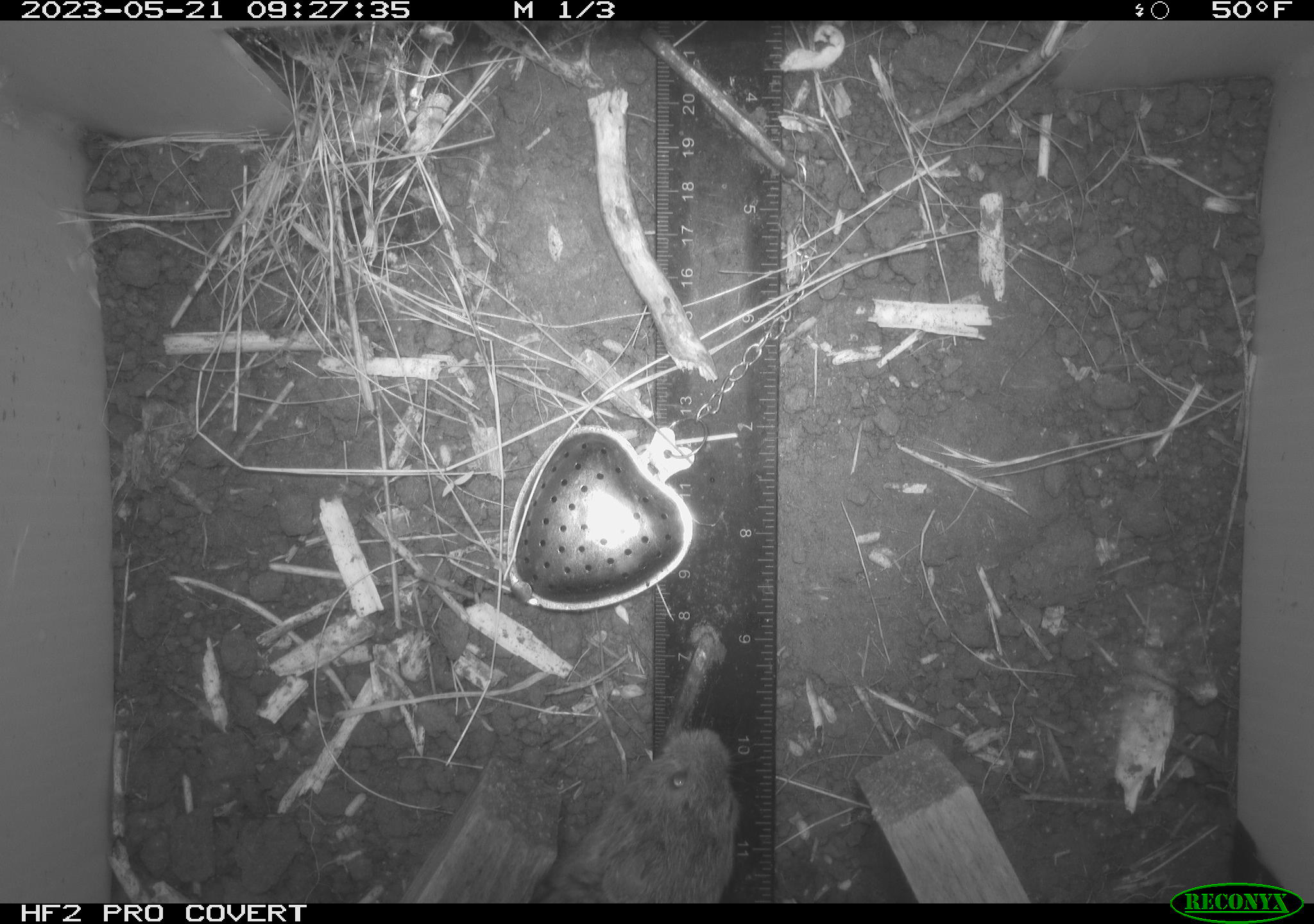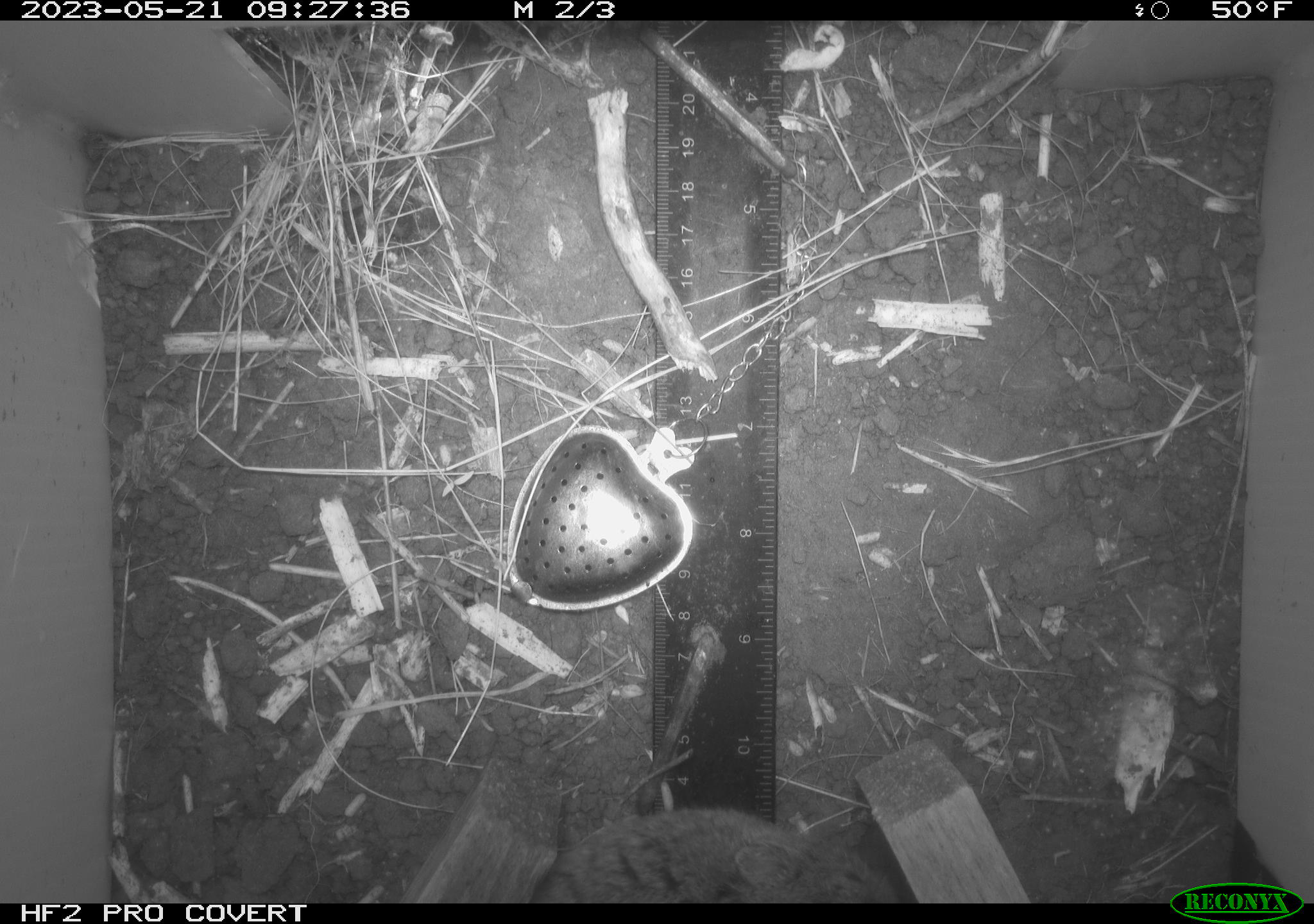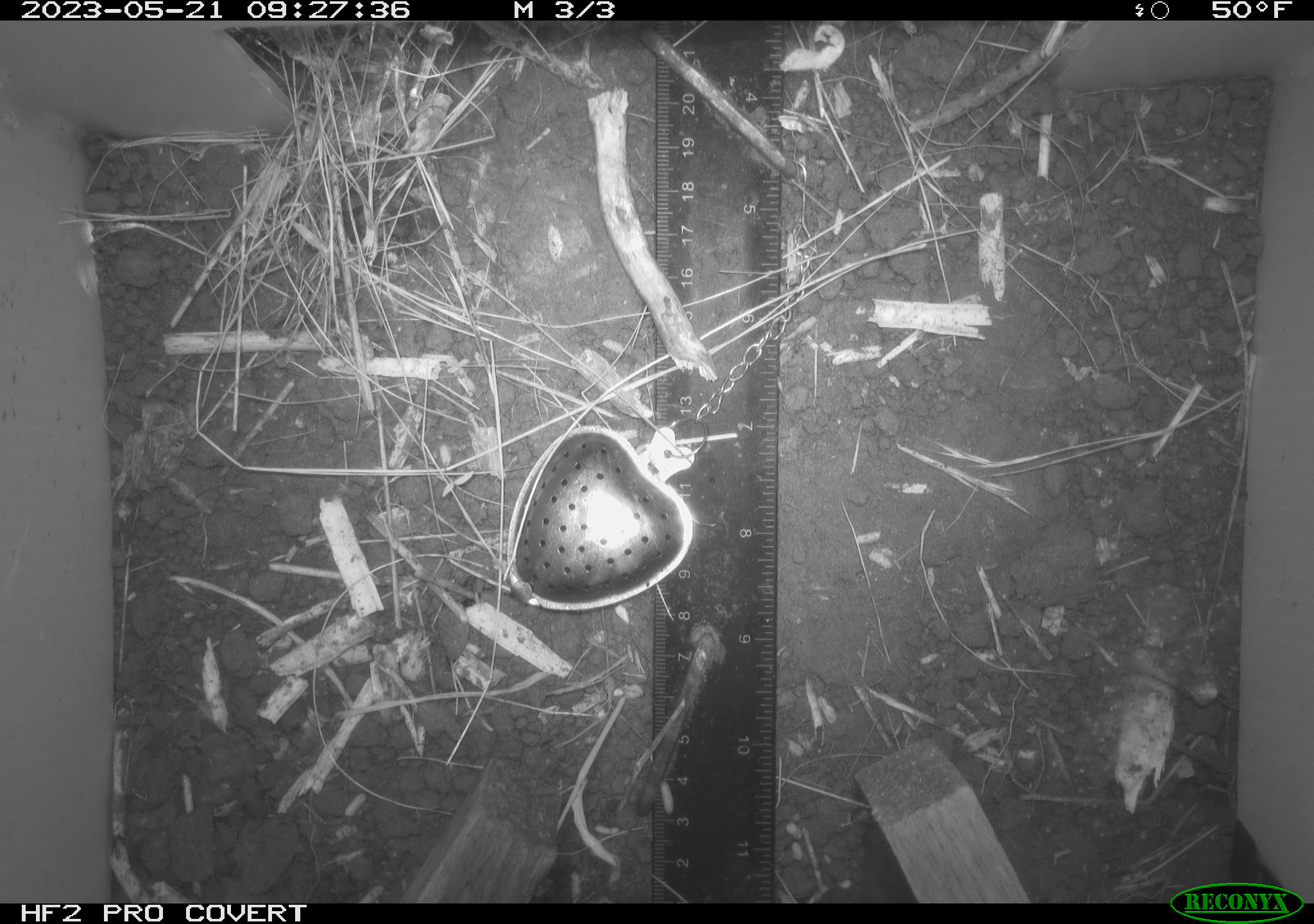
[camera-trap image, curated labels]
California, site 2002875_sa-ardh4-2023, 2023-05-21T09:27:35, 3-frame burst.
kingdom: Animalia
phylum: Chordata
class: Mammalia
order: Rodentia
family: Cricetidae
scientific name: Arvicolinae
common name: voles, lemmings, and muskrats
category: arvicolinae subfamily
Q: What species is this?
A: Arvicolinae subfamily (voles, lemmings, and muskrats) (Arvicolinae).